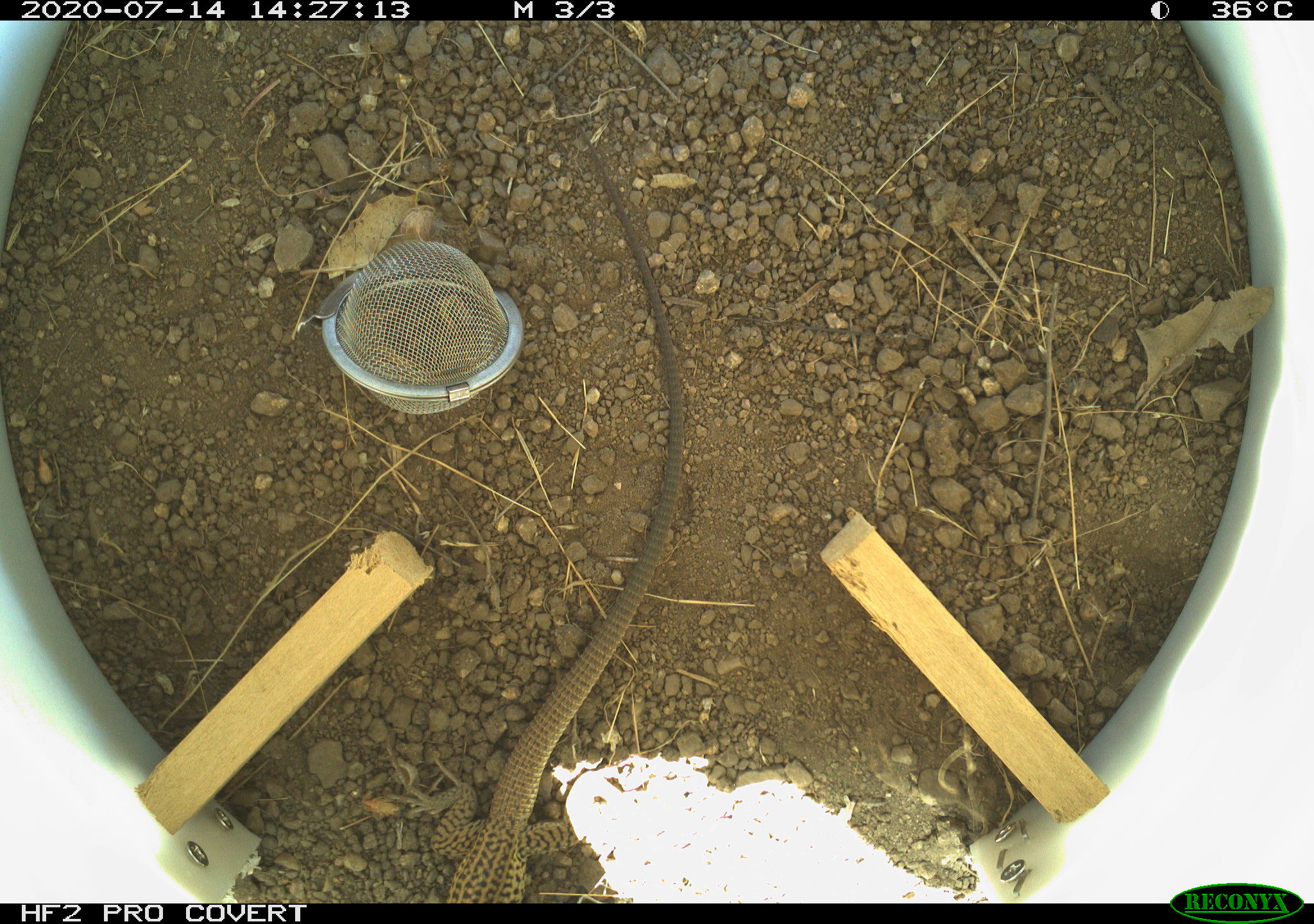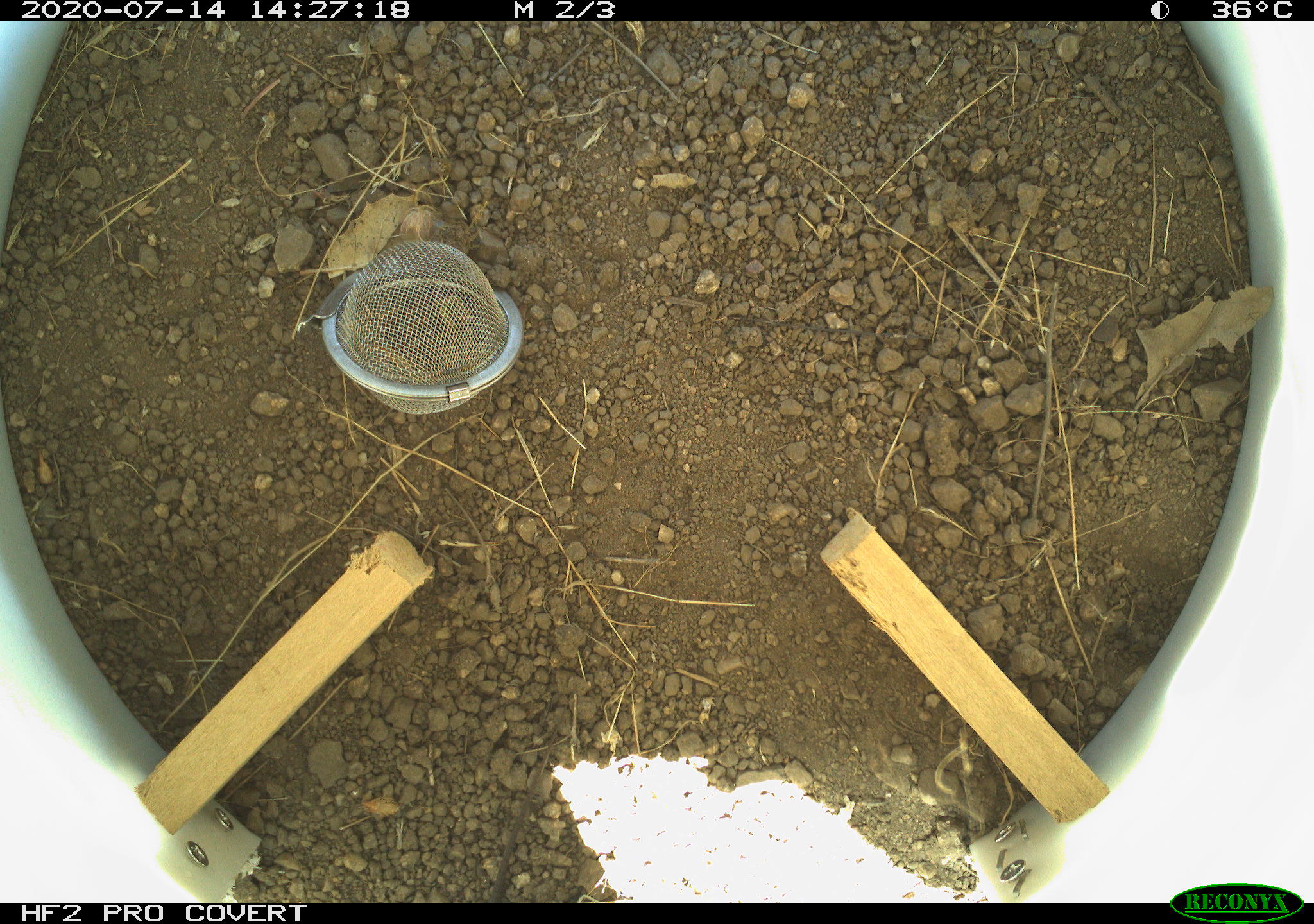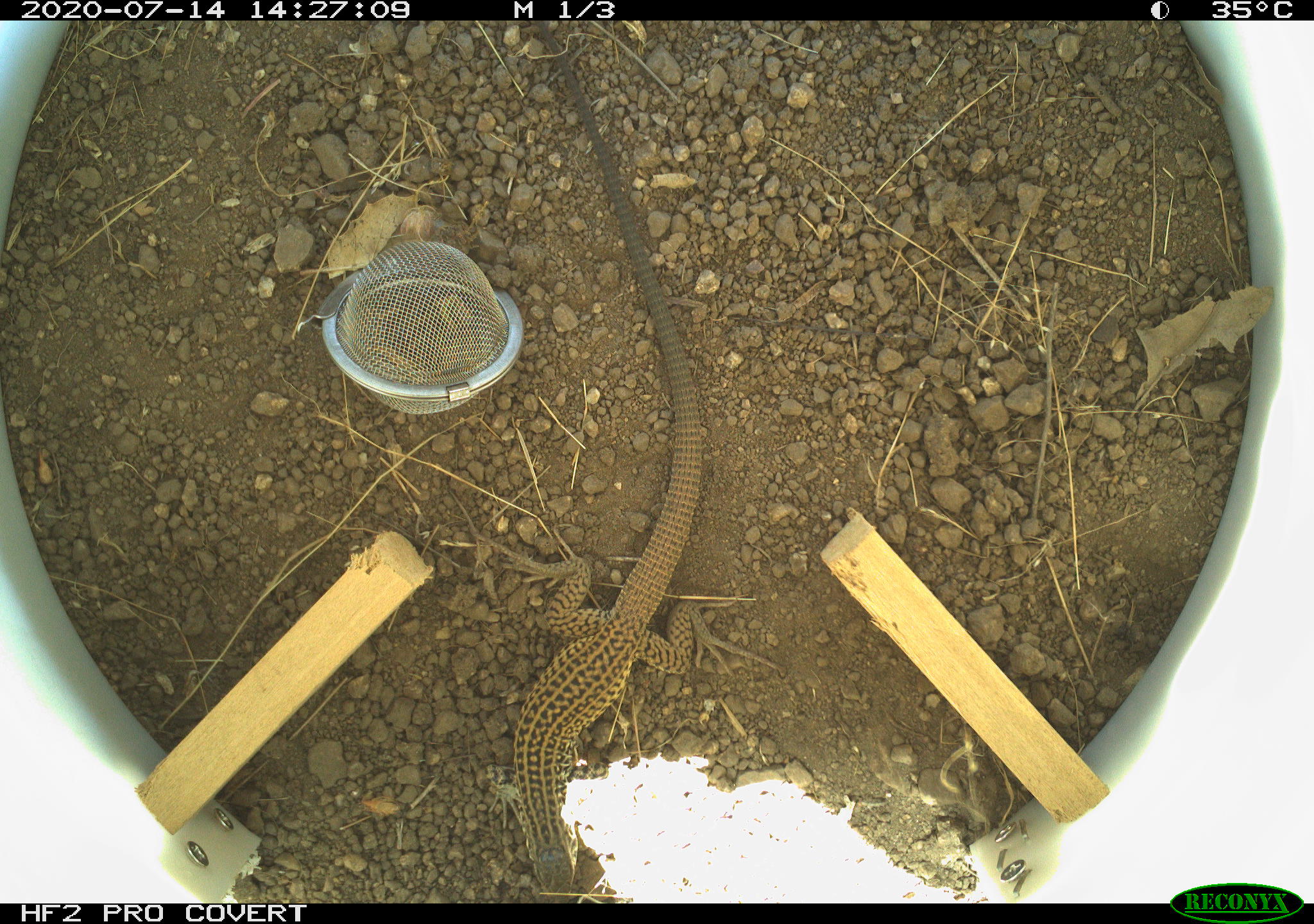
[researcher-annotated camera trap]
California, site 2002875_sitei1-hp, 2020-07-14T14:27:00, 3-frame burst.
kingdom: Animalia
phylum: Chordata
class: Reptilia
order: Squamata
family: Teiidae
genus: Aspidoscelis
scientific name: Aspidoscelis tigris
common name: western whiptail